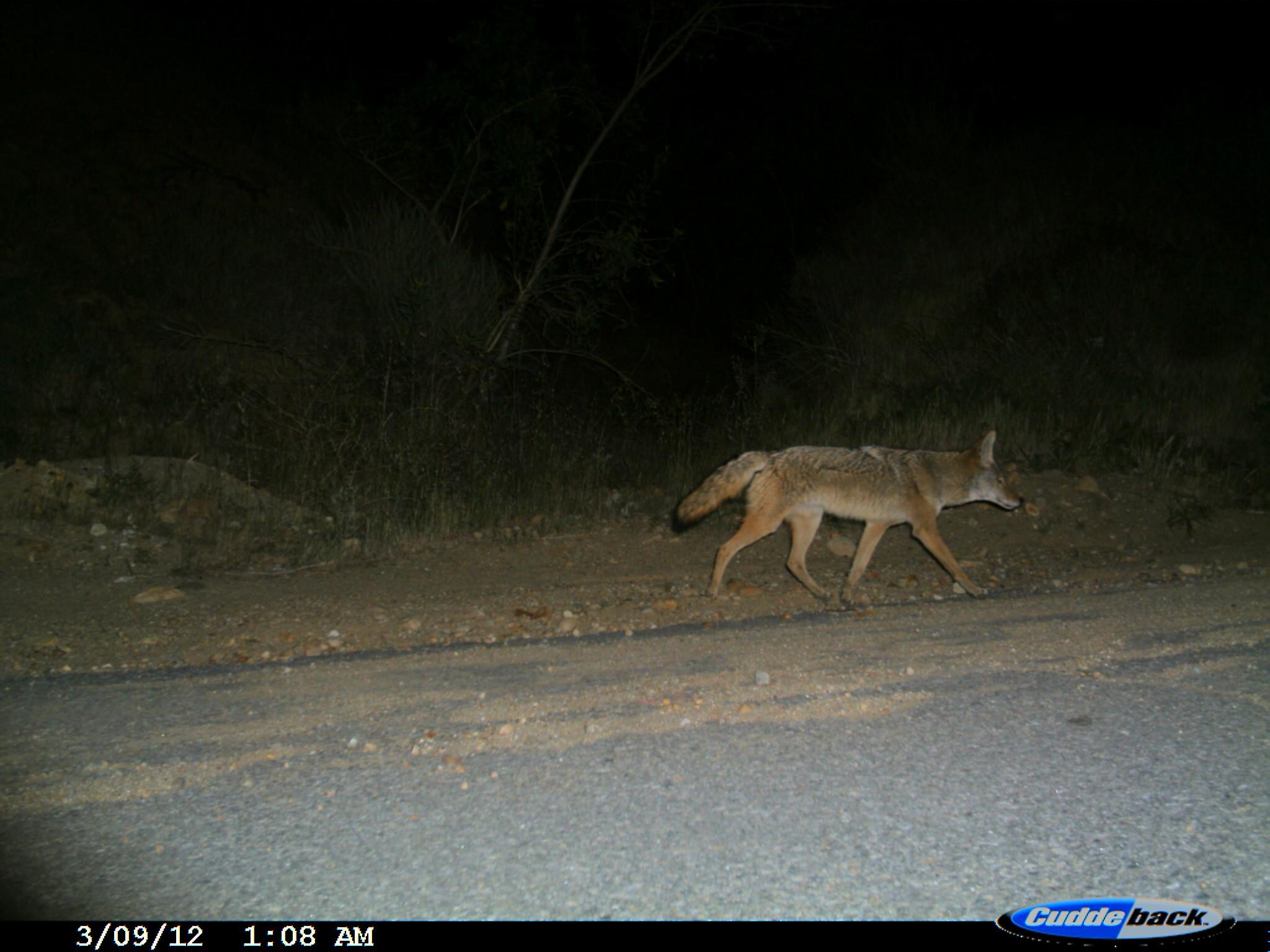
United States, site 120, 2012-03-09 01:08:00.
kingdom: Animalia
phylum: Chordata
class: Mammalia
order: Carnivora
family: Canidae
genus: Canis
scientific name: Canis latrans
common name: coyote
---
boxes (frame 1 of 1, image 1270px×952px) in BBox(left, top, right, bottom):
coyote: BBox(672, 424, 1035, 612)